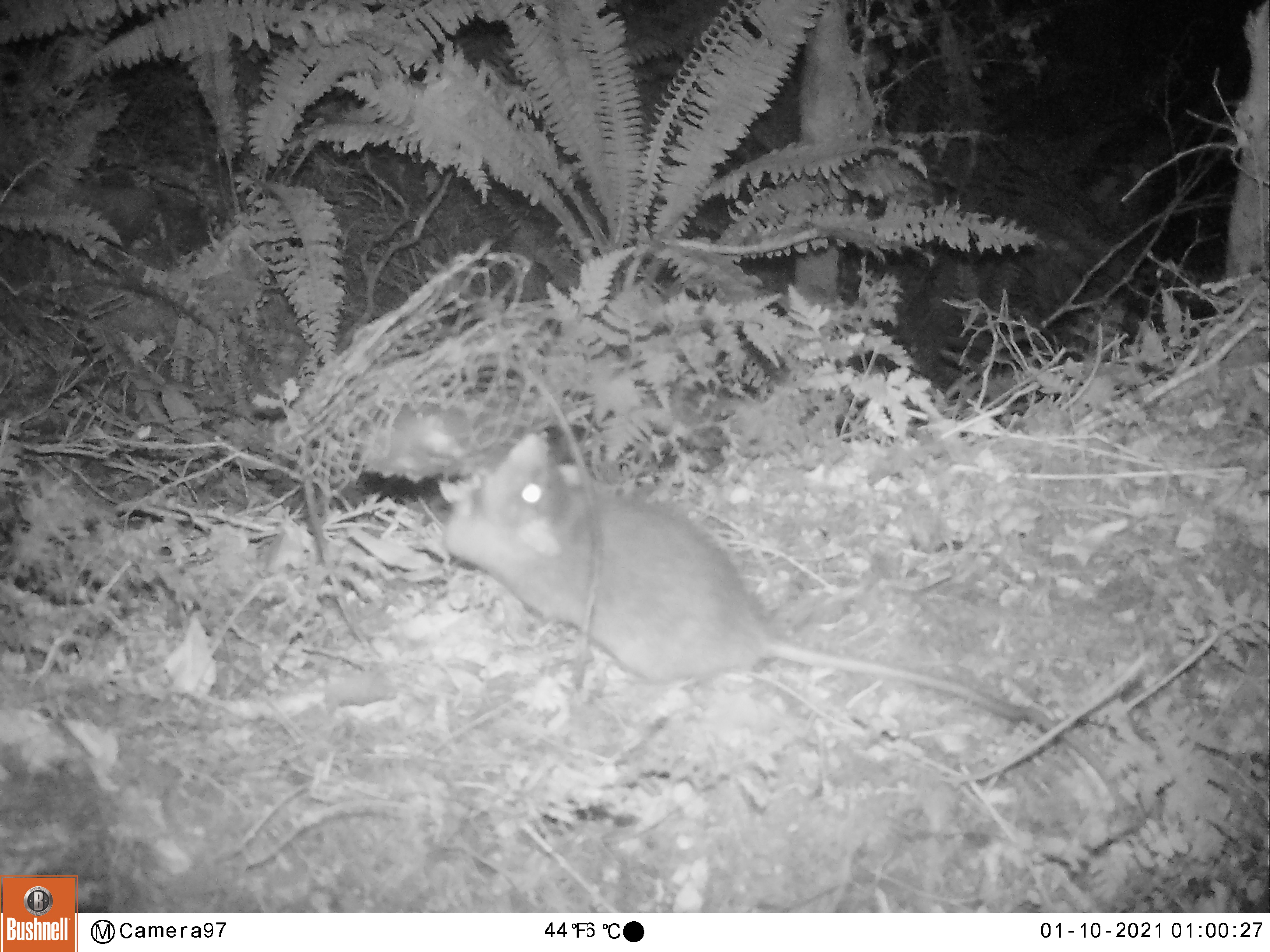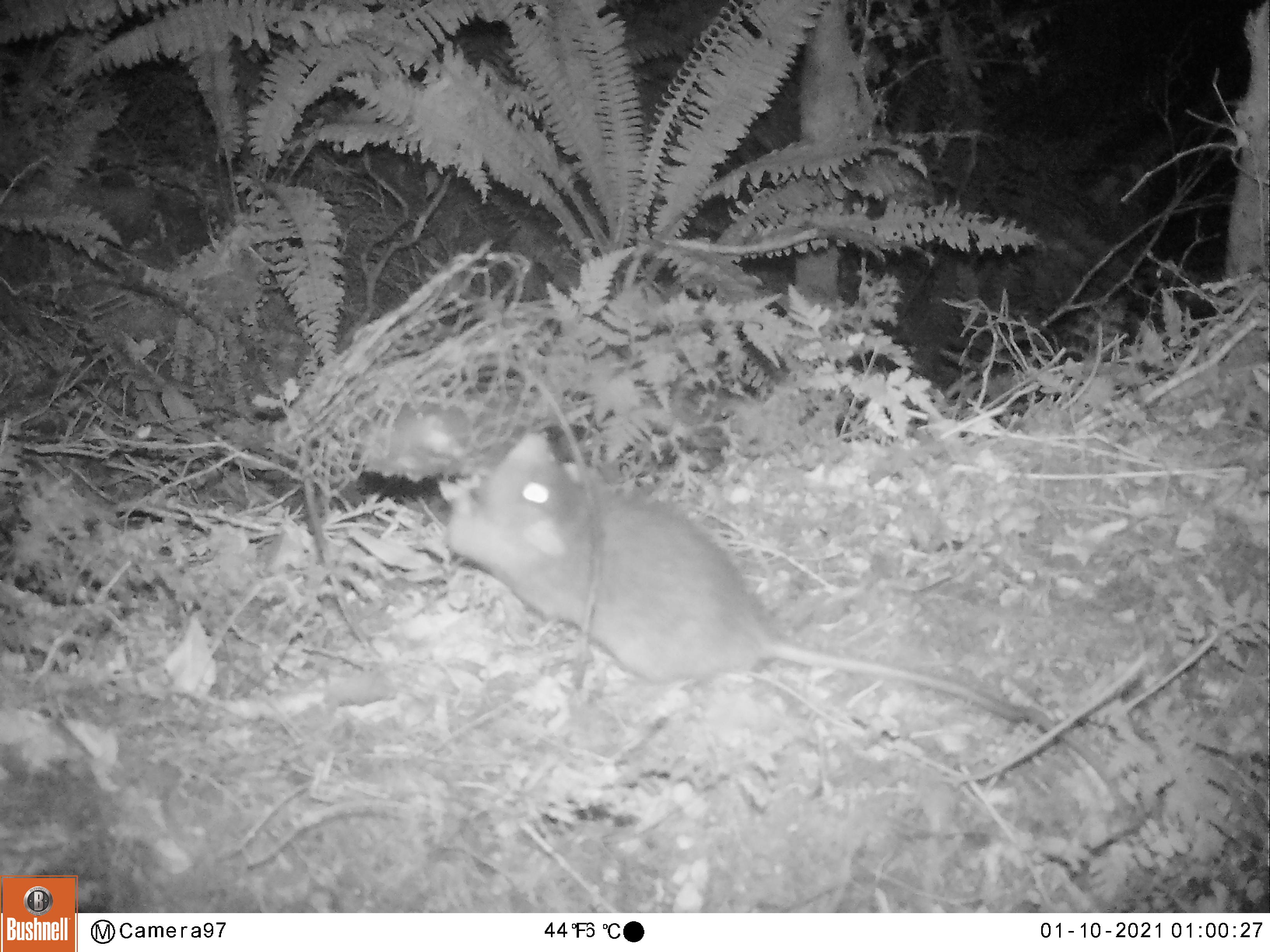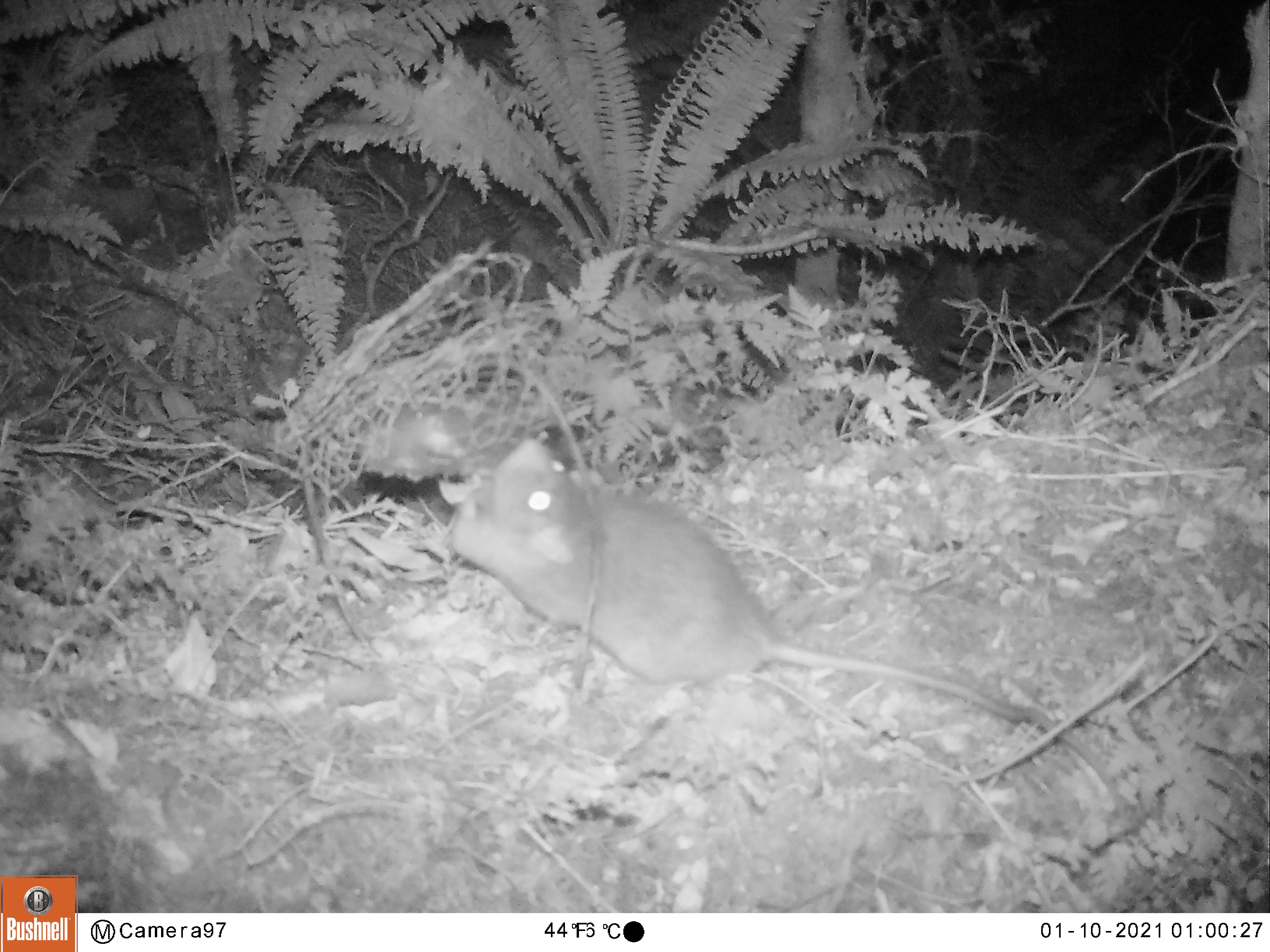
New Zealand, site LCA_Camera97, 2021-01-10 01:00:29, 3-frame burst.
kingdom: Animalia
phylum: Chordata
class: Mammalia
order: Rodentia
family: Muridae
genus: Rattus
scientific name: Rattus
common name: rat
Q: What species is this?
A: Rat (Rattus).